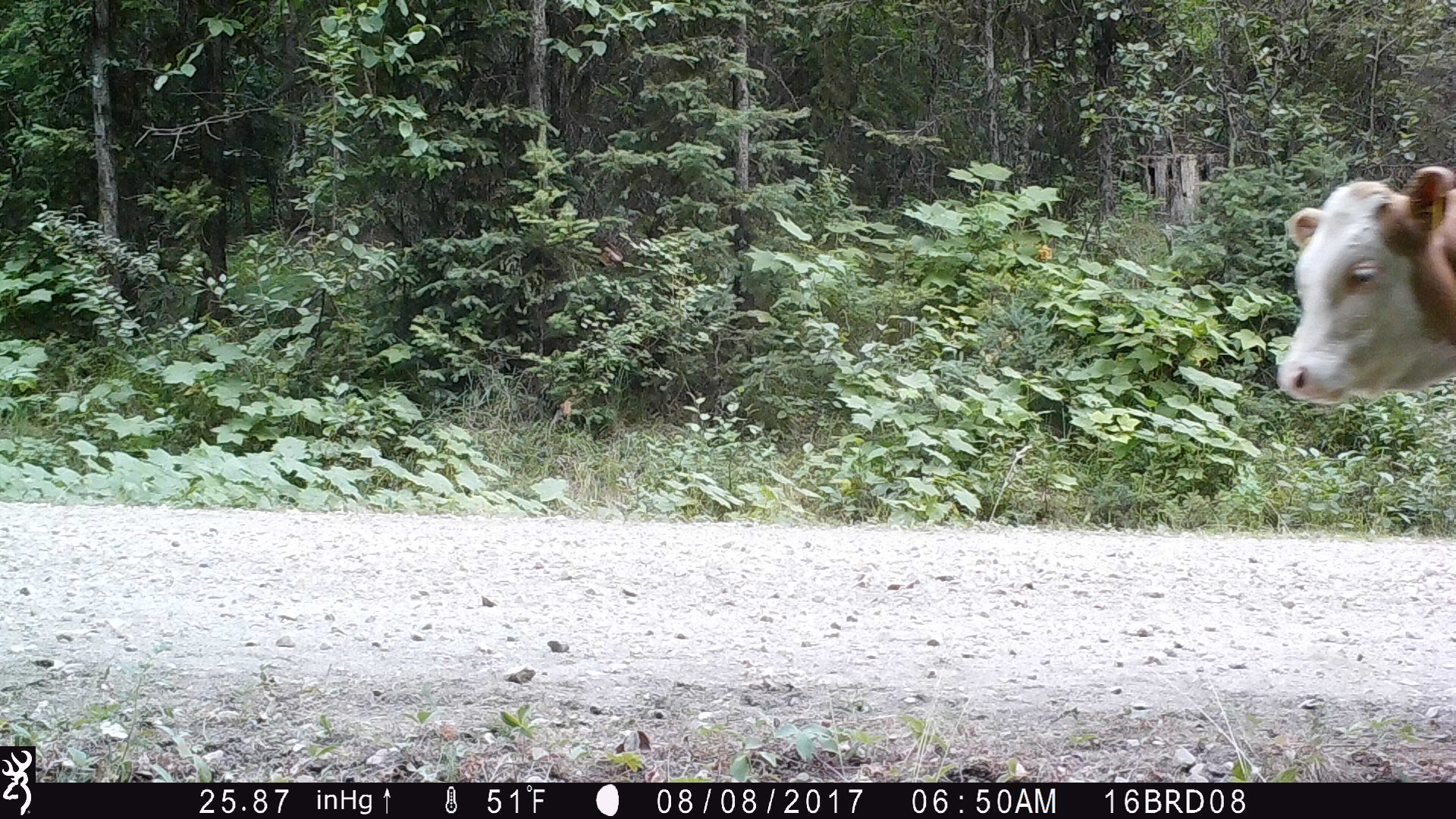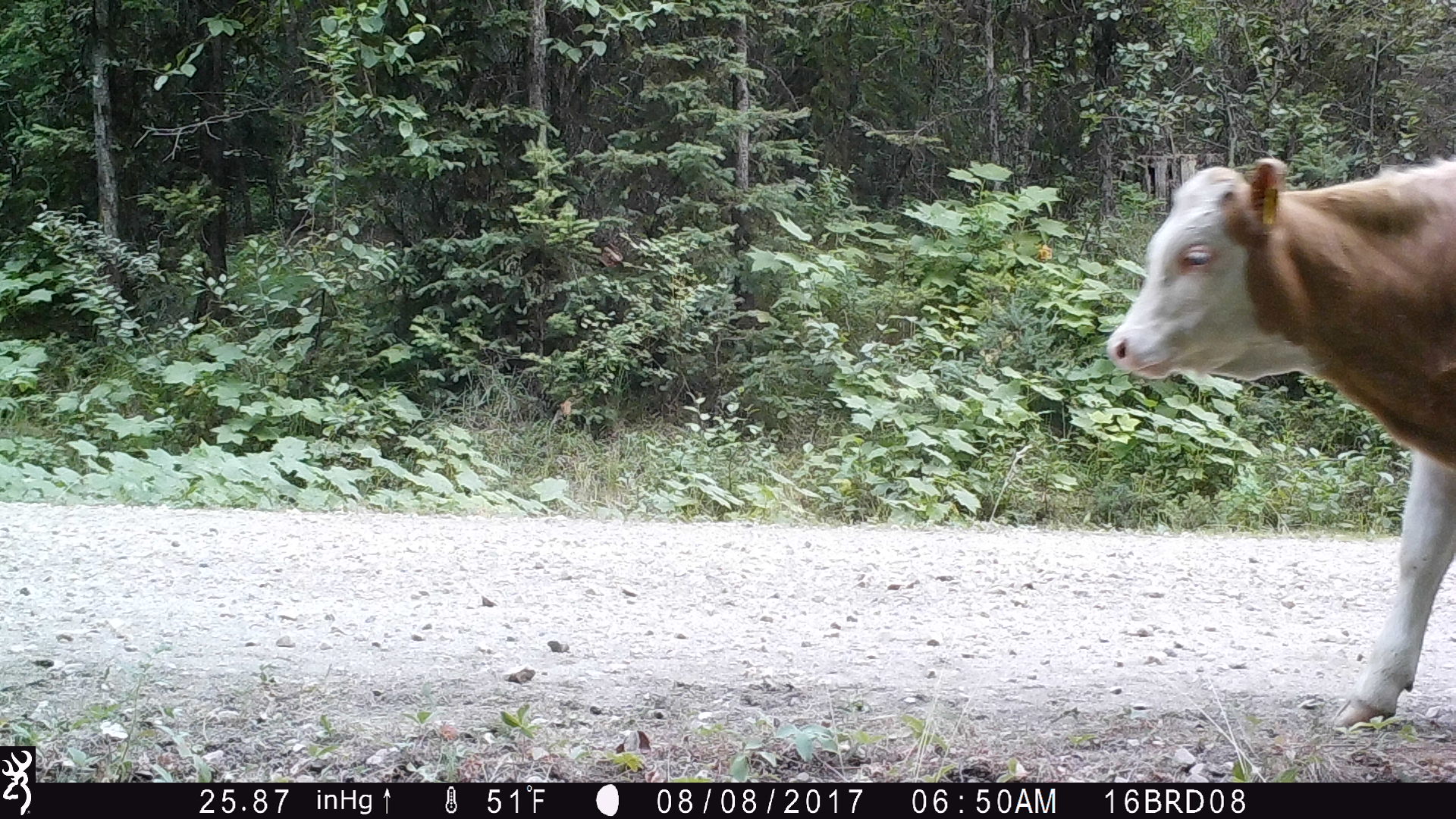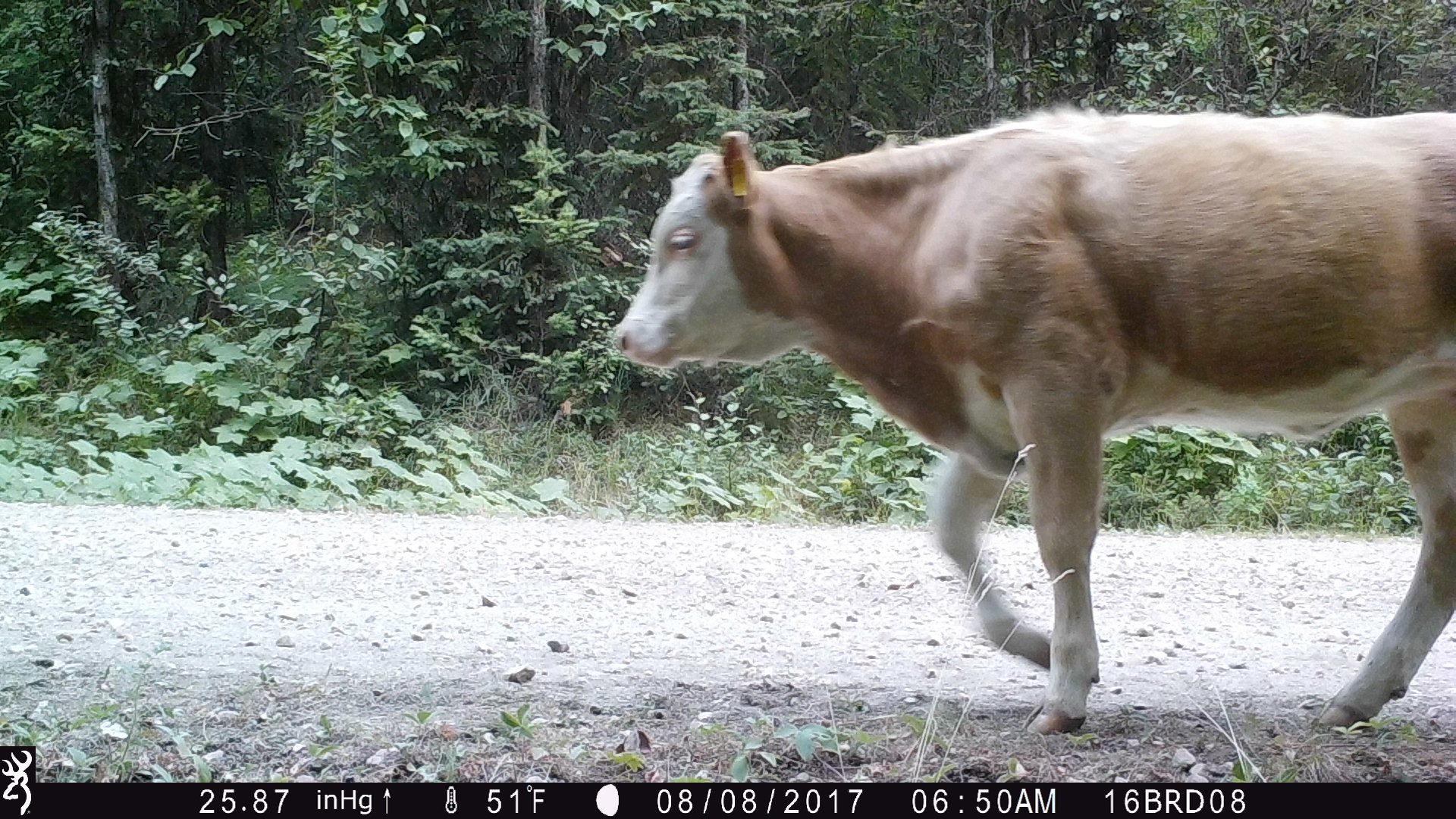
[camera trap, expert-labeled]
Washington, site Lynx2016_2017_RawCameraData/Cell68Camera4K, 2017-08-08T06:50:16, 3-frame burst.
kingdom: Animalia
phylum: Chordata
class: Mammalia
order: Artiodactyla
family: Bovidae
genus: Bos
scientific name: Bos taurus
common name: domestic cattle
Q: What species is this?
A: Domestic cattle (Bos taurus).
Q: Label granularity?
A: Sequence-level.